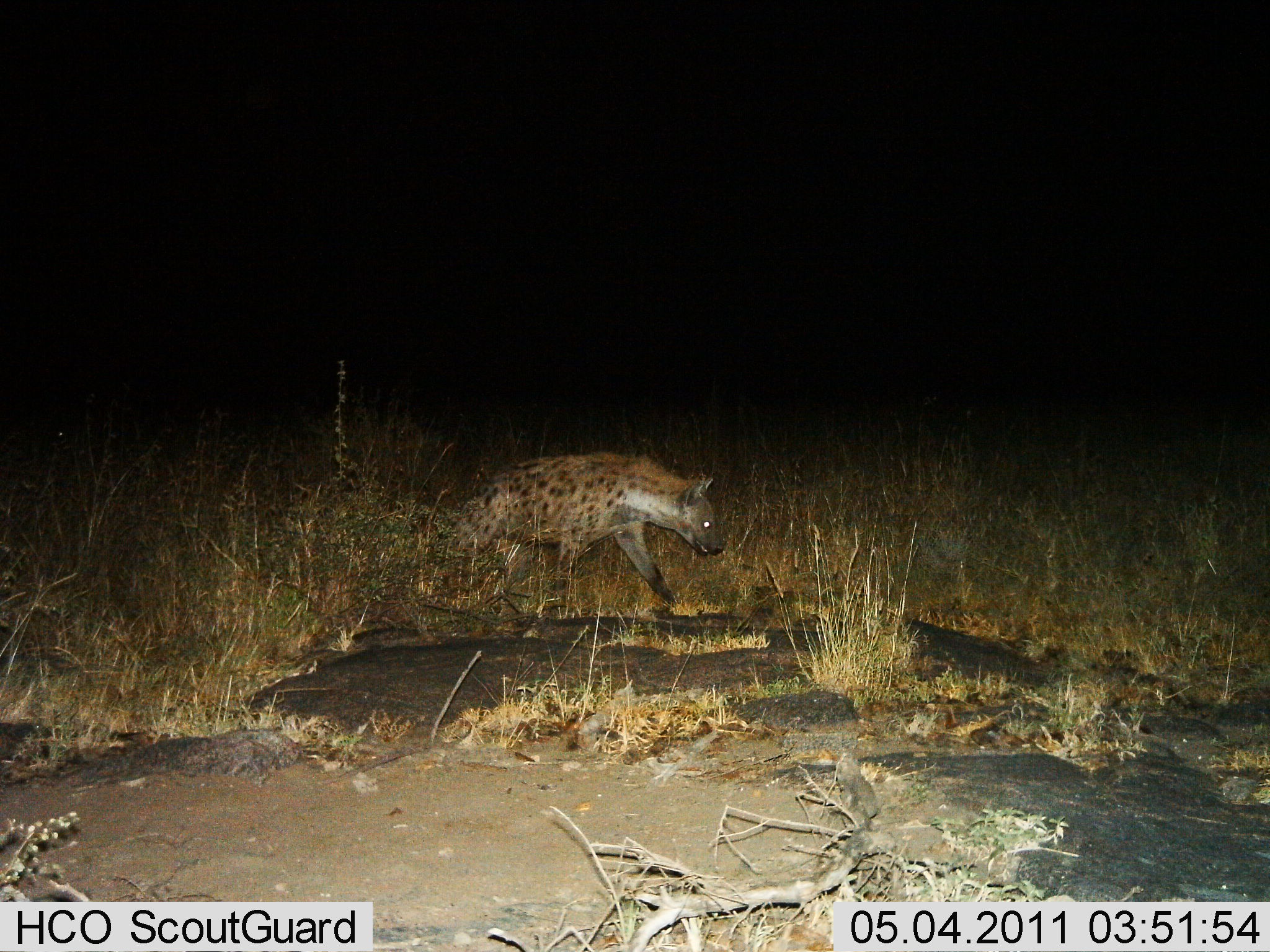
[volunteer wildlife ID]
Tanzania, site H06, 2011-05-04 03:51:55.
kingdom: Animalia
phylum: Chordata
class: Mammalia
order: Carnivora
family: Hyaenidae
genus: Crocuta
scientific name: Crocuta crocuta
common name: spotted hyena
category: hyenaspotted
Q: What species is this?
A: Hyenaspotted (spotted hyena) (Crocuta crocuta).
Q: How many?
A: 1.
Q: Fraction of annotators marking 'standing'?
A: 8%.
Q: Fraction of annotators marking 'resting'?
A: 0%.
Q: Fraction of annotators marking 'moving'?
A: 100%.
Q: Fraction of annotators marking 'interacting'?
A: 0%.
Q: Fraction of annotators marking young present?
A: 0%.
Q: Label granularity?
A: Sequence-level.